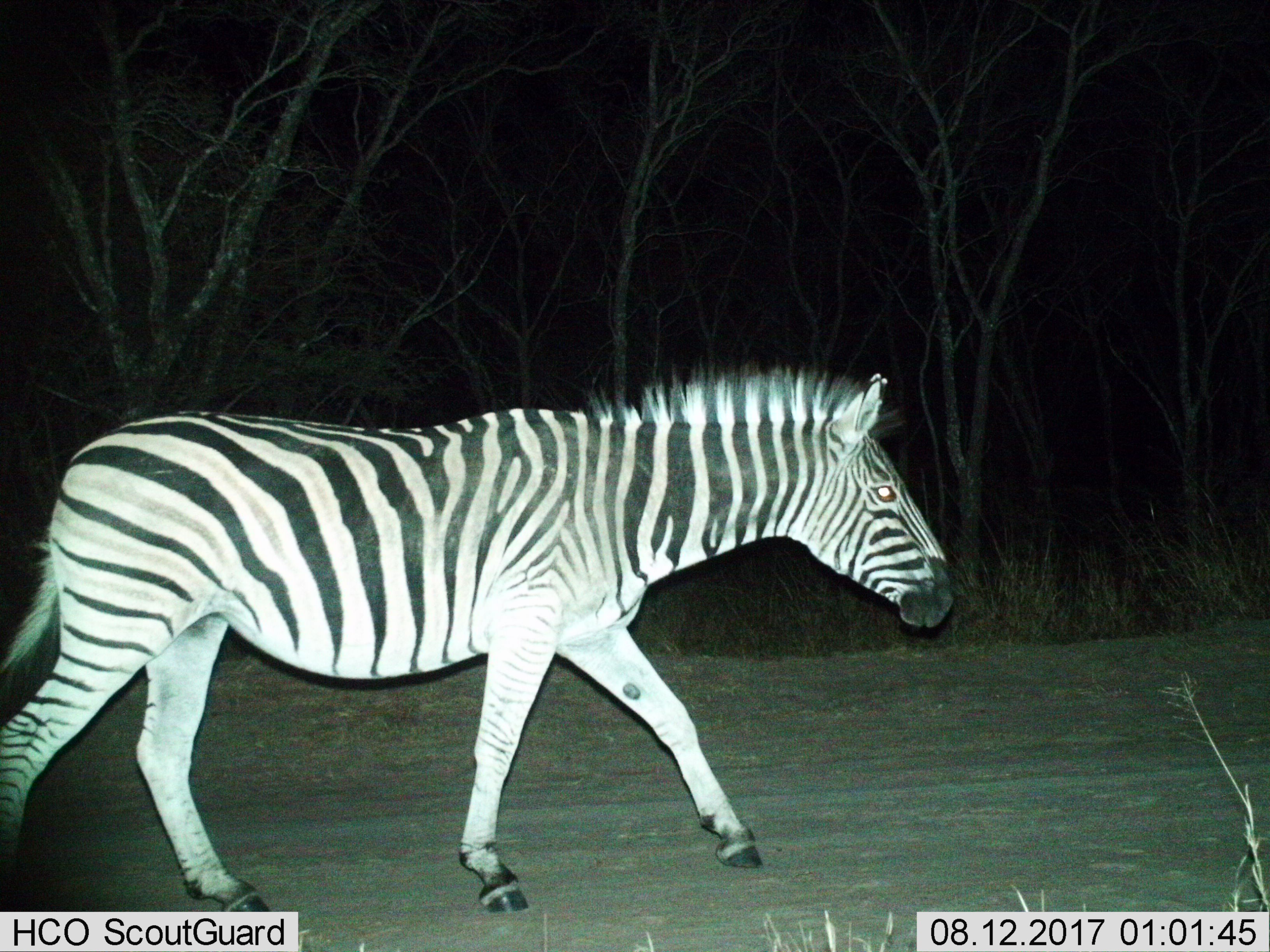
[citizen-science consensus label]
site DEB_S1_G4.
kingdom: Animalia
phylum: Chordata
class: Mammalia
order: Perissodactyla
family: Equidae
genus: Equus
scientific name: Equus quagga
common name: plains zebra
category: zebraplains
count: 1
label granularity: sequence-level